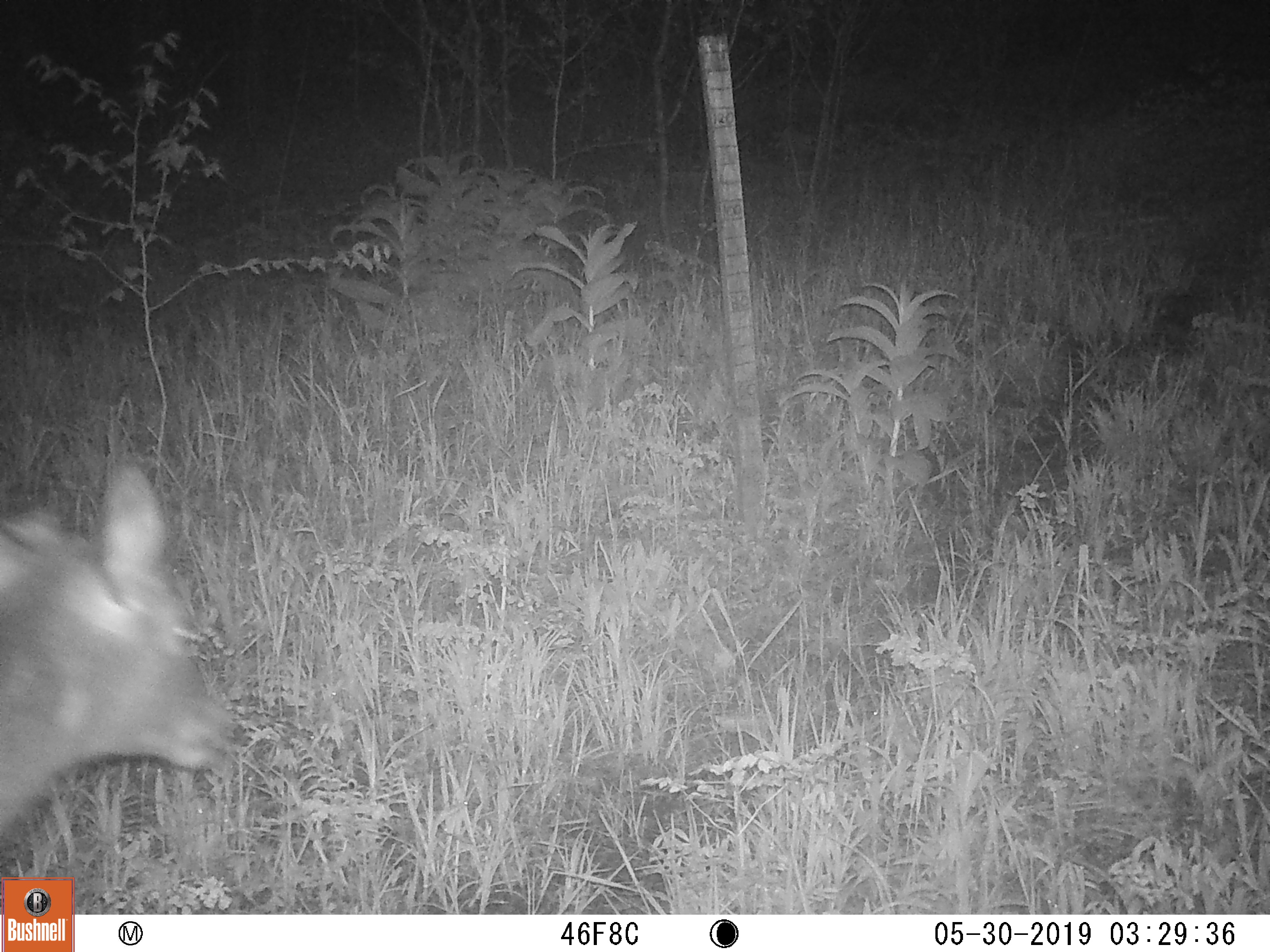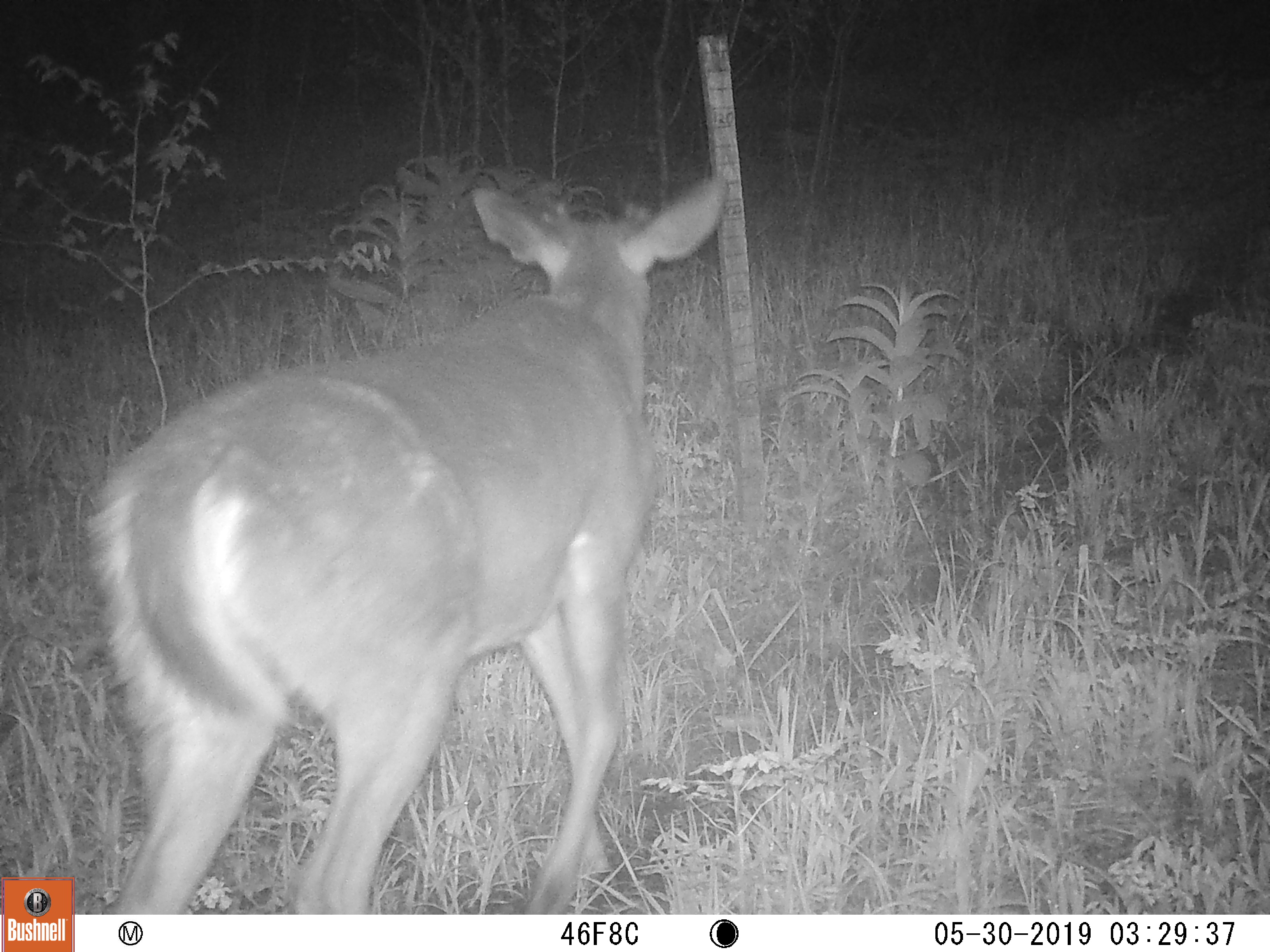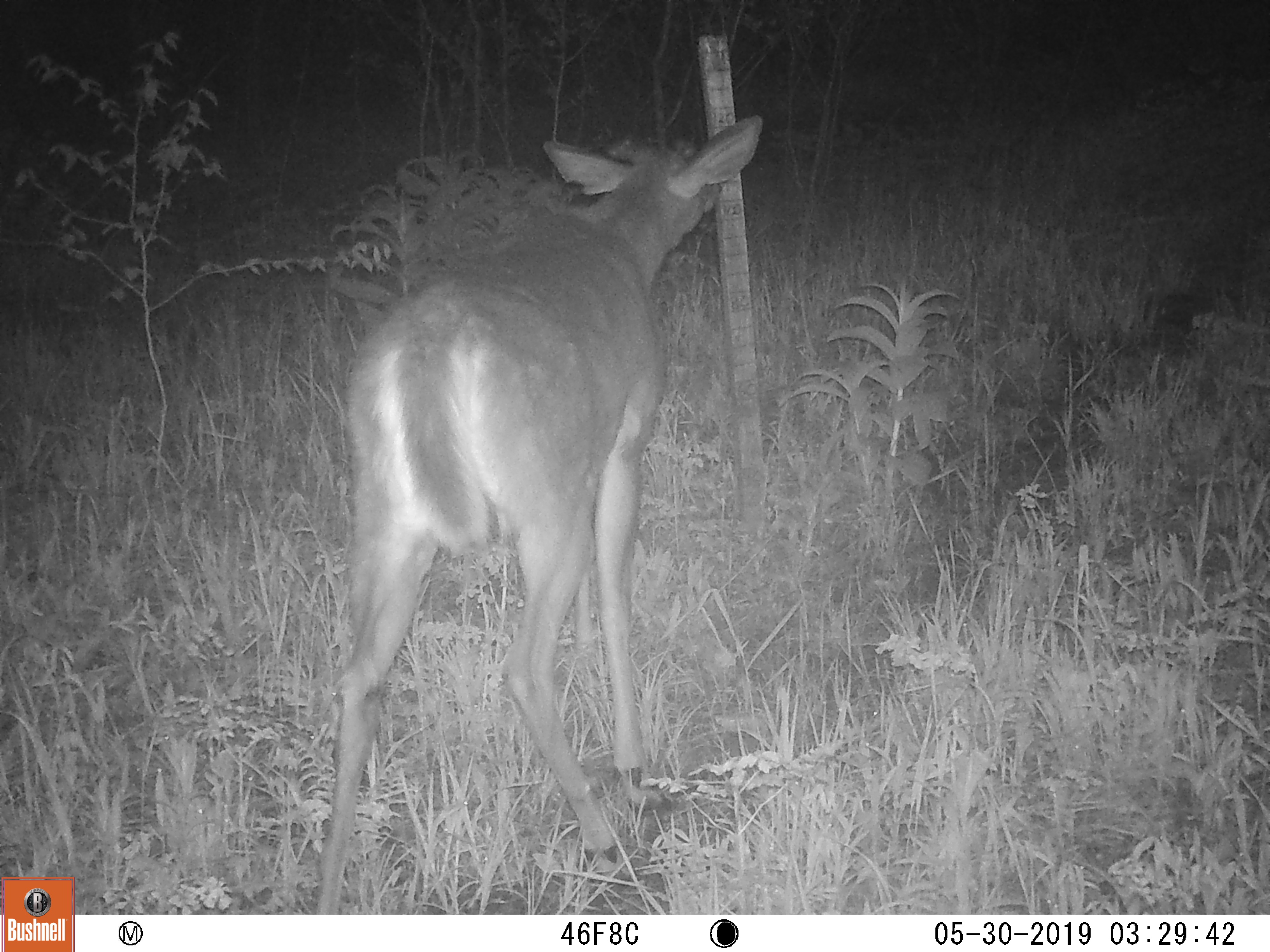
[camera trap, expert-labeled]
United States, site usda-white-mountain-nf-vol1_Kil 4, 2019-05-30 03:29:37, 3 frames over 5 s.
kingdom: Animalia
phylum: Chordata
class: Mammalia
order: Artiodactyla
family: Cervidae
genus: Odocoileus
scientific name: Odocoileus virginianus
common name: white-tailed deer